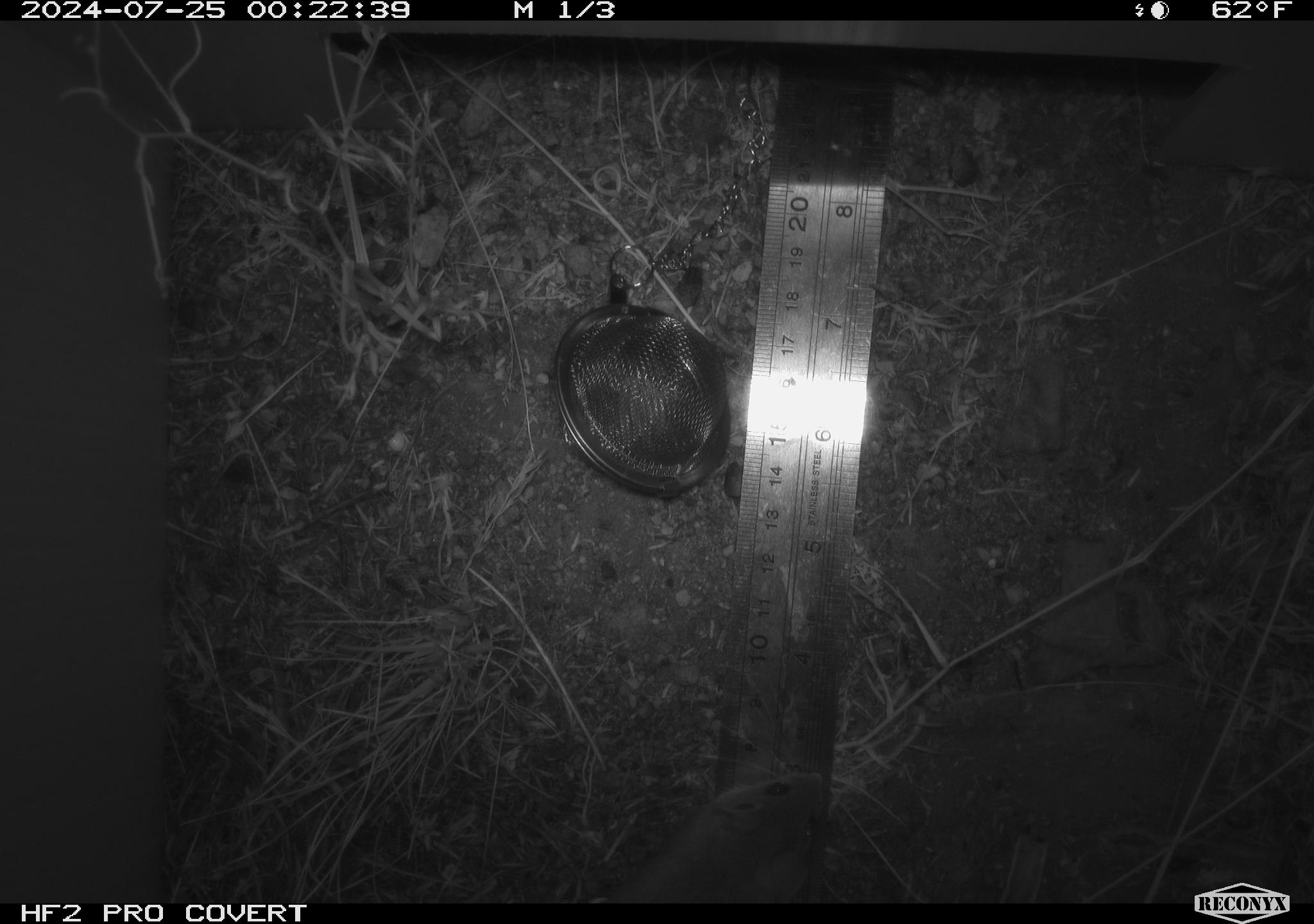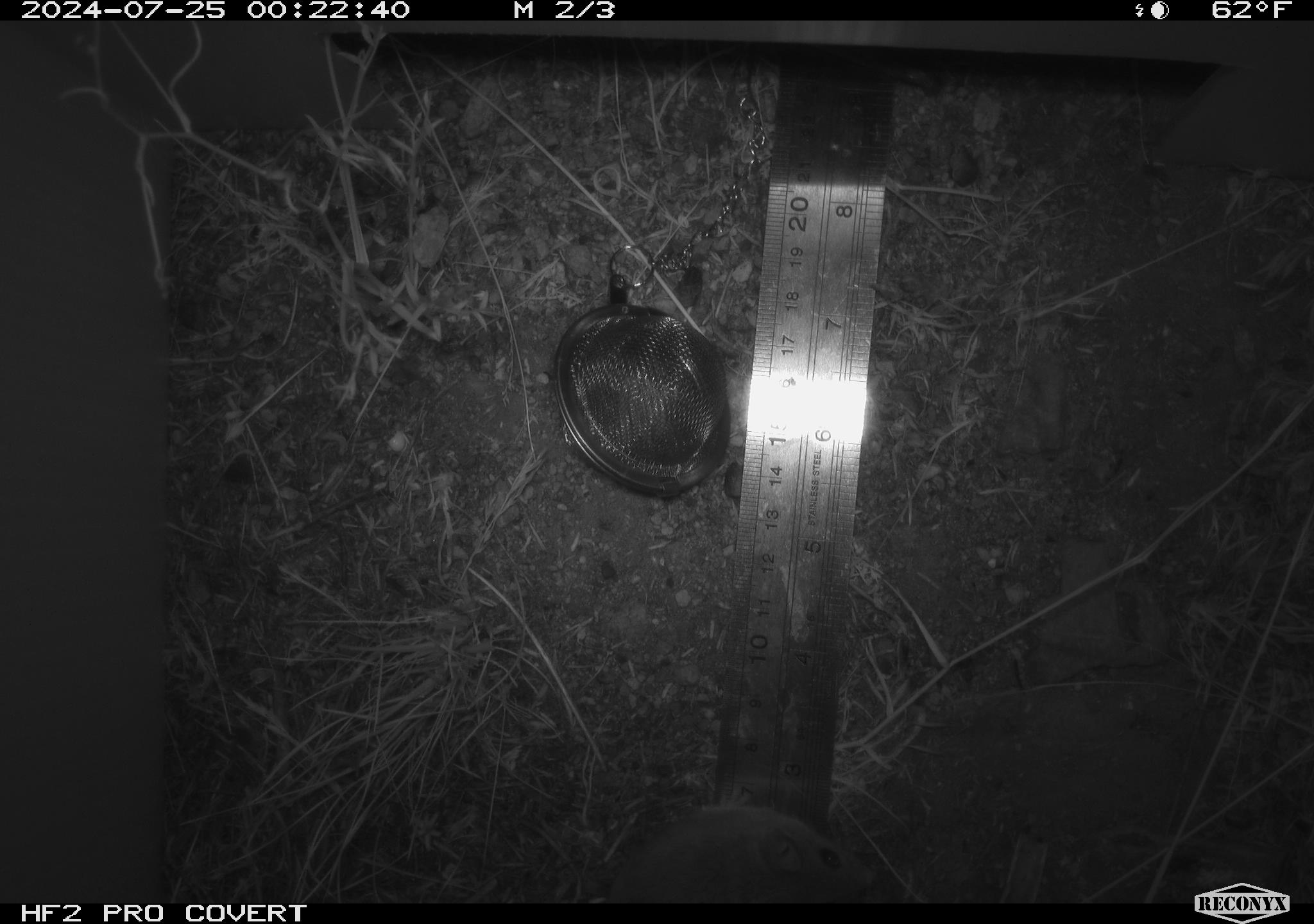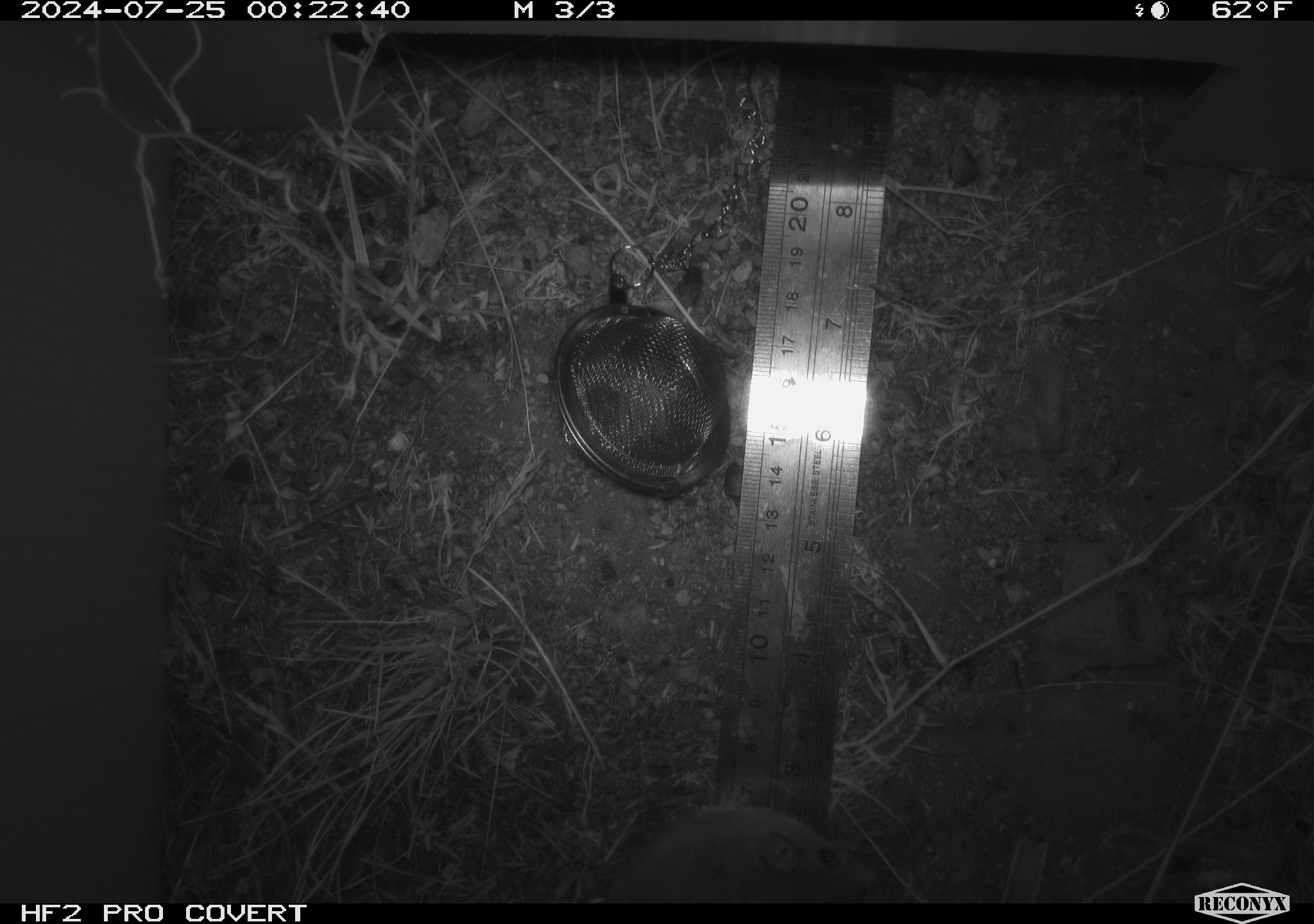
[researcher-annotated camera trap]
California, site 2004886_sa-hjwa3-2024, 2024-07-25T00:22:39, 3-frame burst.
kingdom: Animalia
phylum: Chordata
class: Mammalia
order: Rodentia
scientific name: Rodentia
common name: rodent